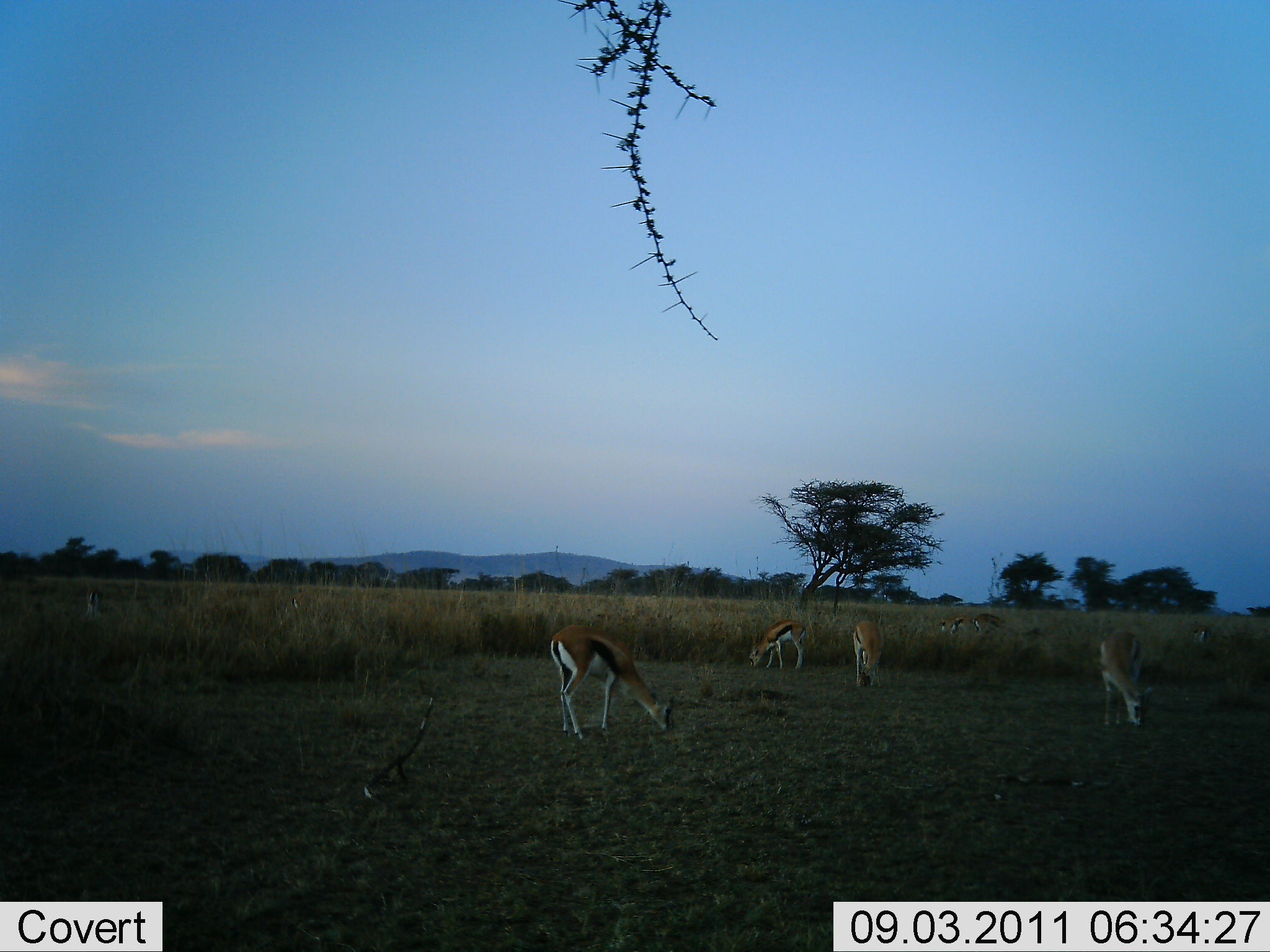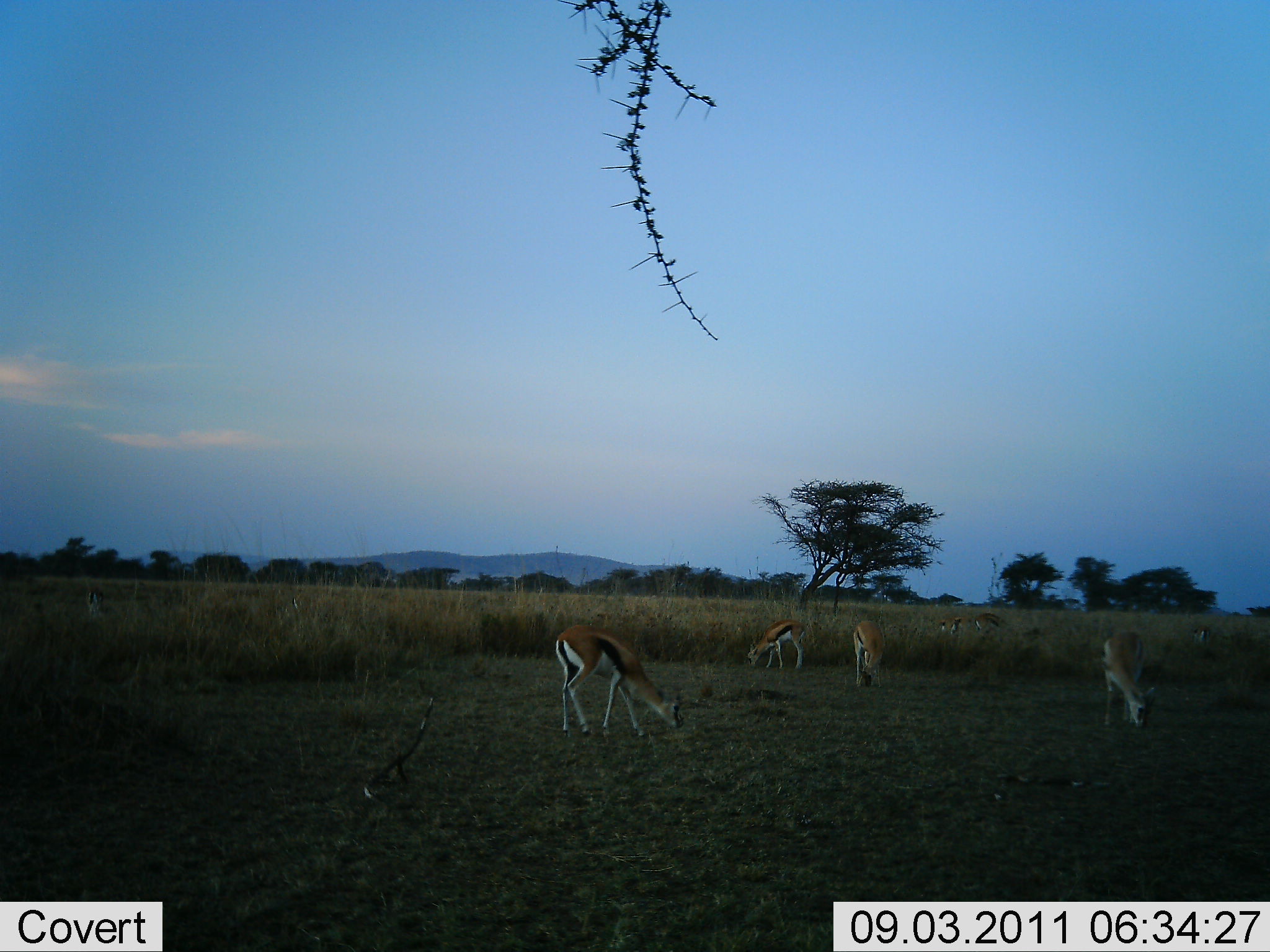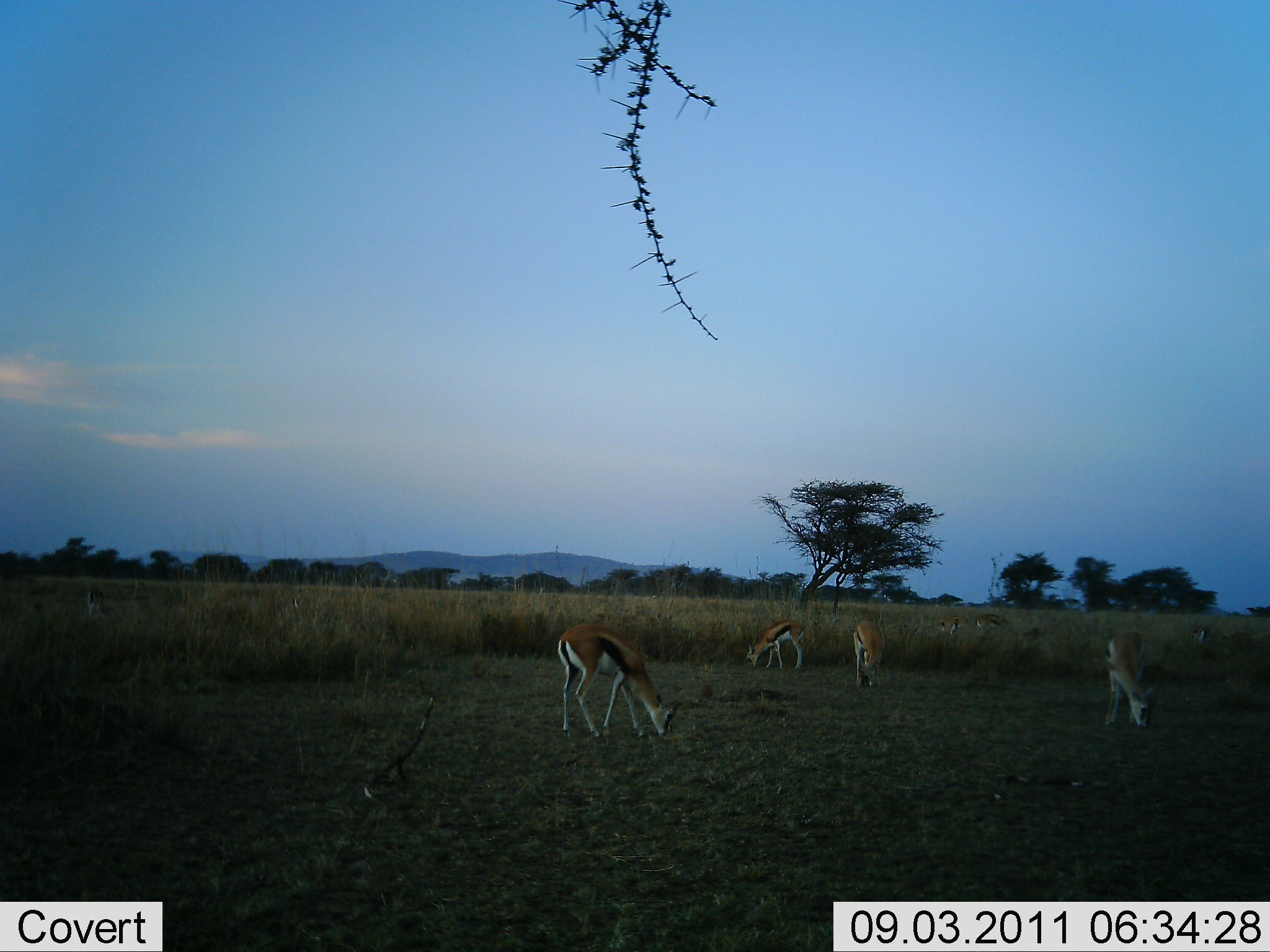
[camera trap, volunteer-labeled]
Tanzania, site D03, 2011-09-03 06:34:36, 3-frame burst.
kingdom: Animalia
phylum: Chordata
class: Mammalia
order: Artiodactyla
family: Bovidae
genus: Eudorcas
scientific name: Eudorcas thomsonii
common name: thomson's gazelle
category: gazellethomsons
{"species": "gazellethomsons (thomson's gazelle) (Eudorcas thomsonii)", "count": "6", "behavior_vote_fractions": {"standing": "12%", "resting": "0%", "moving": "0%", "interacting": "0%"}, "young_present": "0%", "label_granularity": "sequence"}